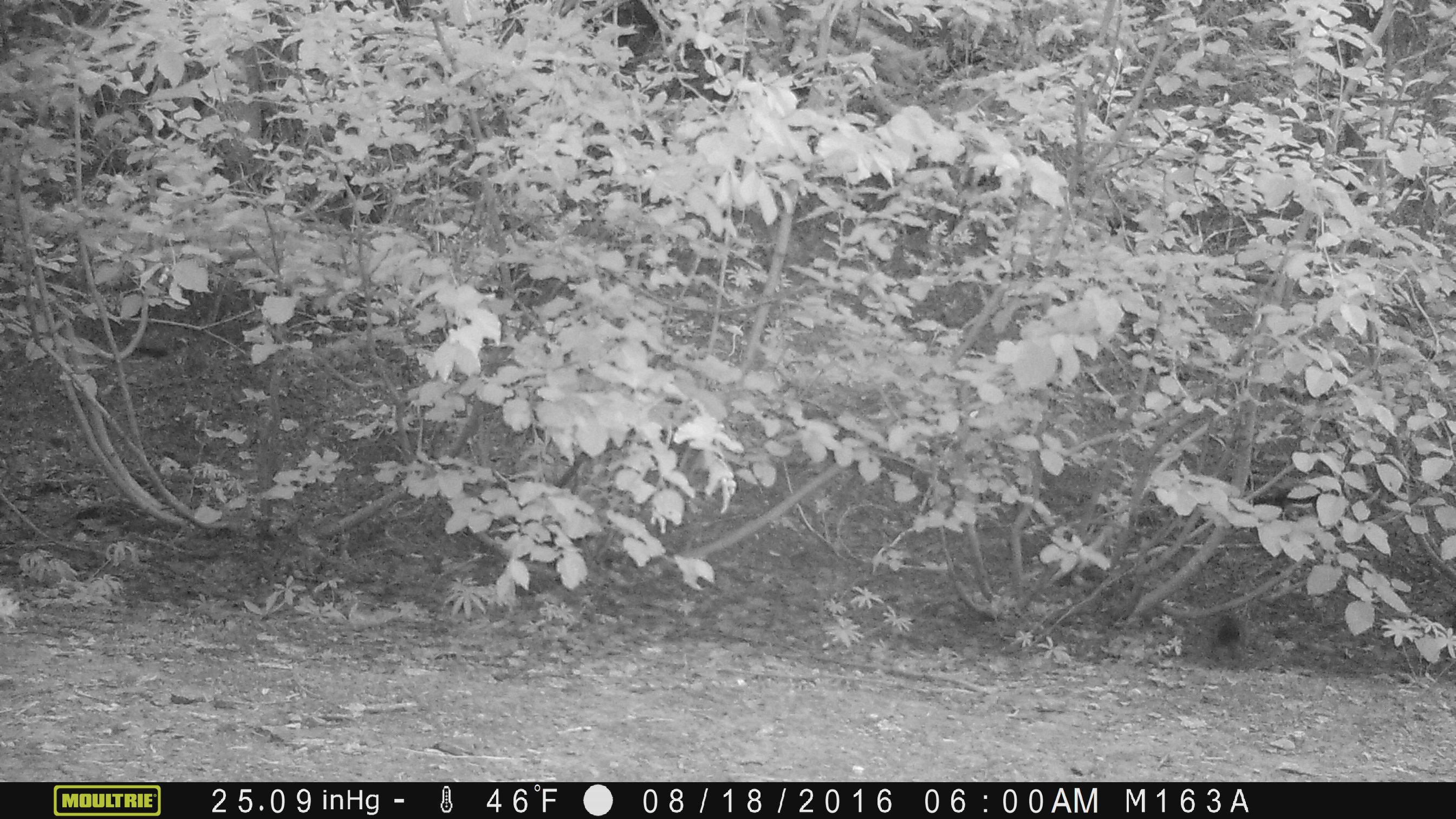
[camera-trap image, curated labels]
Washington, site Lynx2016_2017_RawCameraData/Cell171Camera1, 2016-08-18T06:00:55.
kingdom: Animalia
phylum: Chordata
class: Mammalia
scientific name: Mammalia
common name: small mammal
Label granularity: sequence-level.